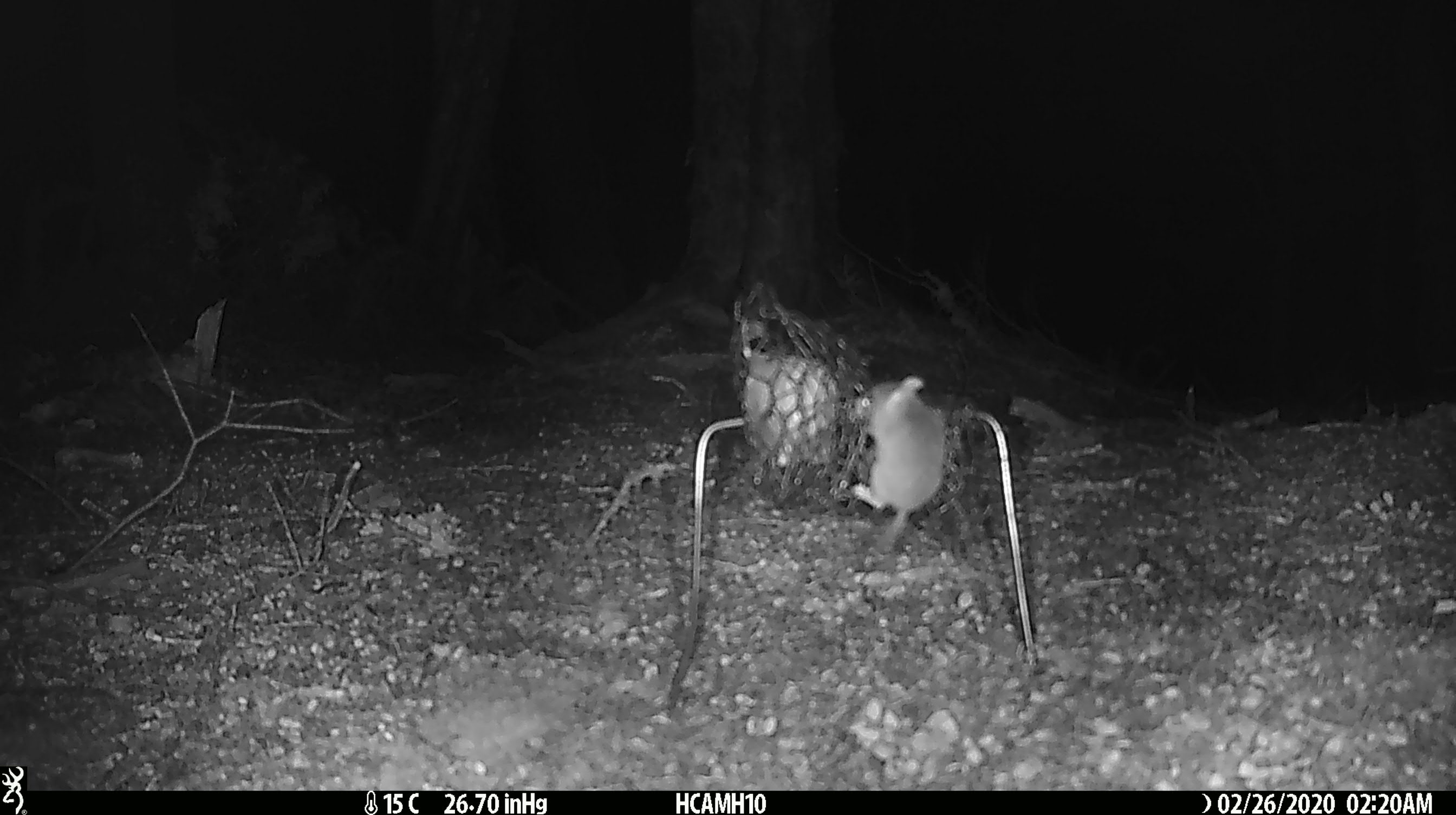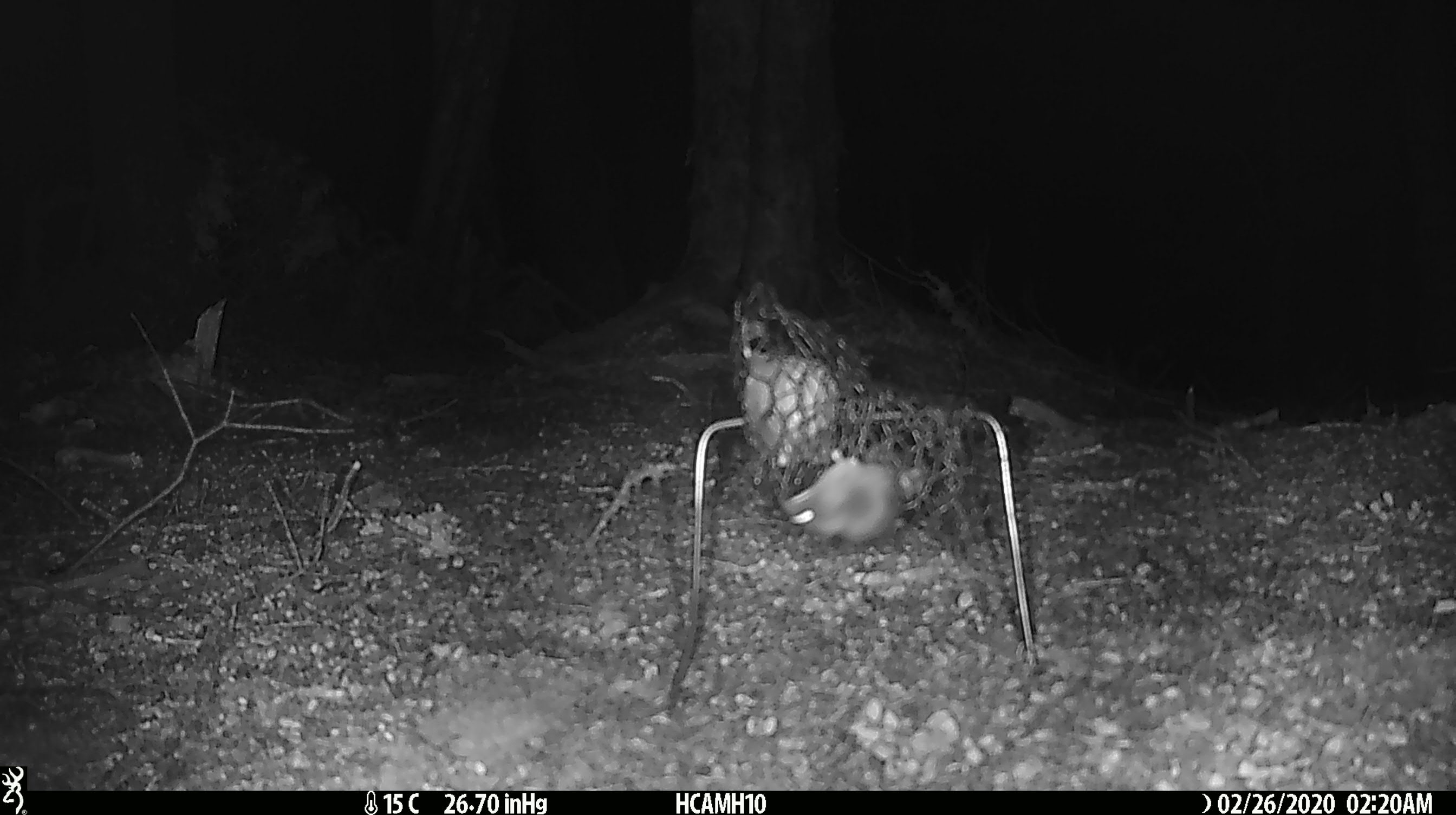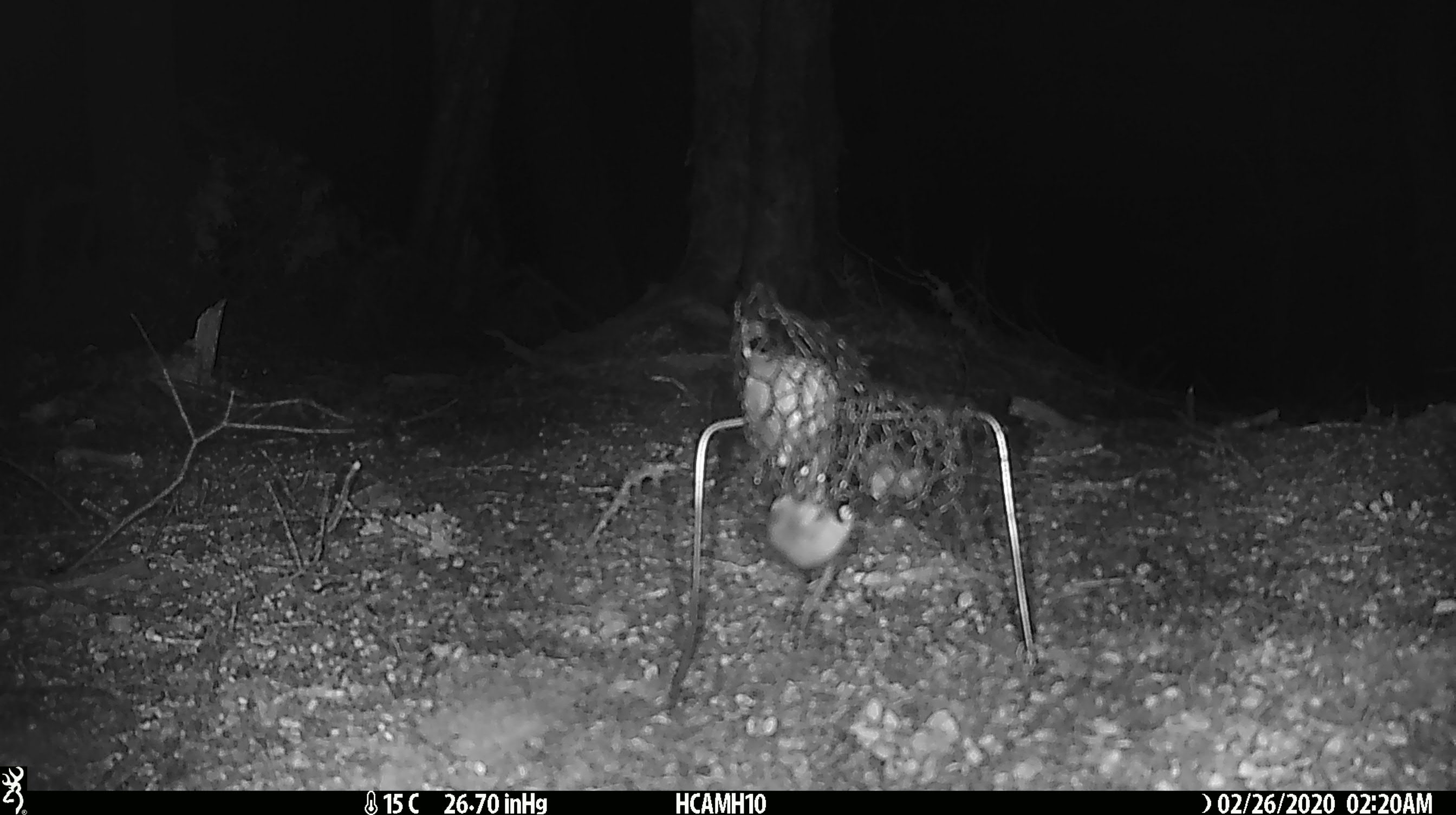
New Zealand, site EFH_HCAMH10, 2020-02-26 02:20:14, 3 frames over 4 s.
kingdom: Animalia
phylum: Chordata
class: Mammalia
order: Rodentia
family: Muridae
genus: Mus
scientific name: Mus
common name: mouse